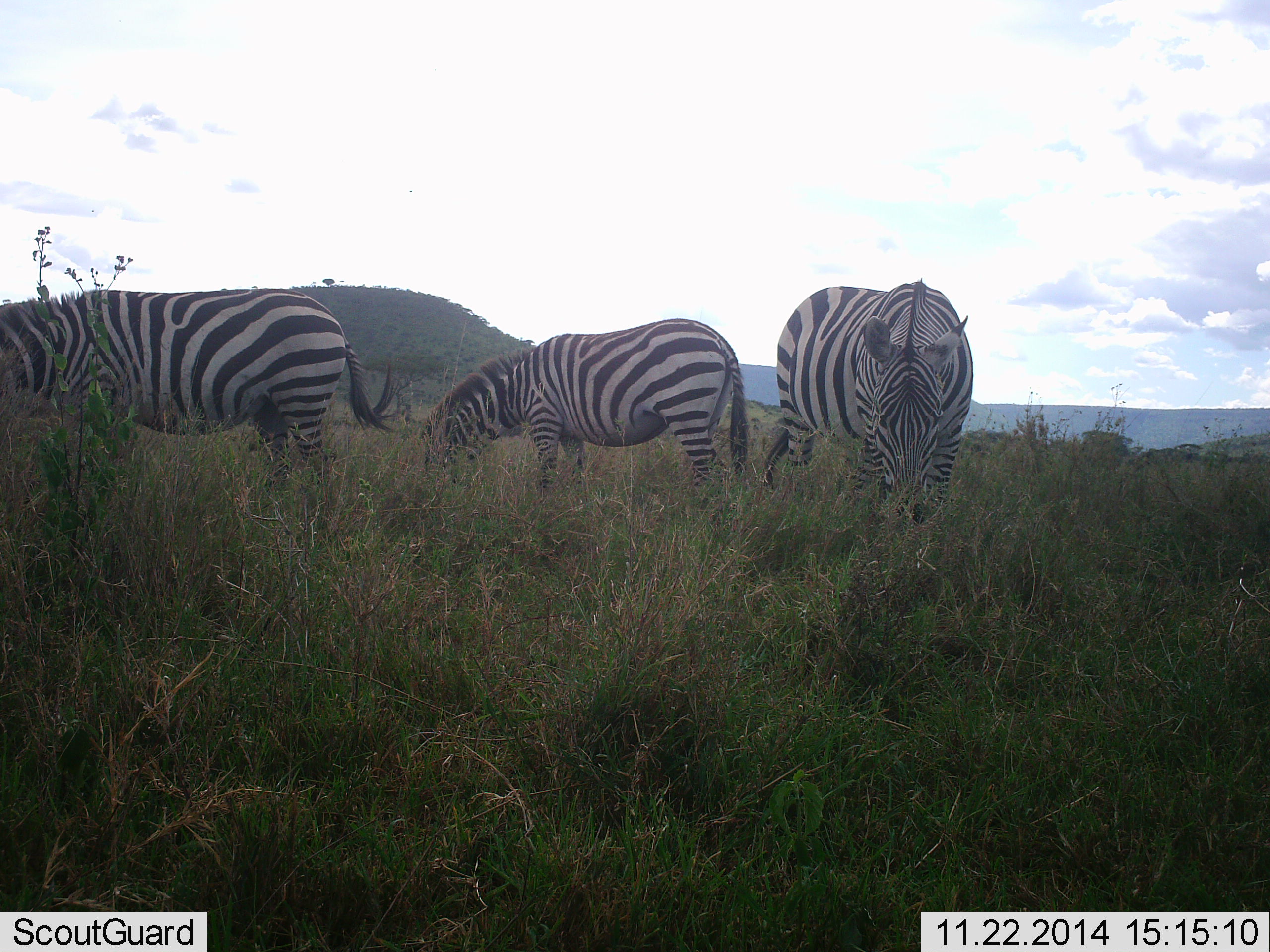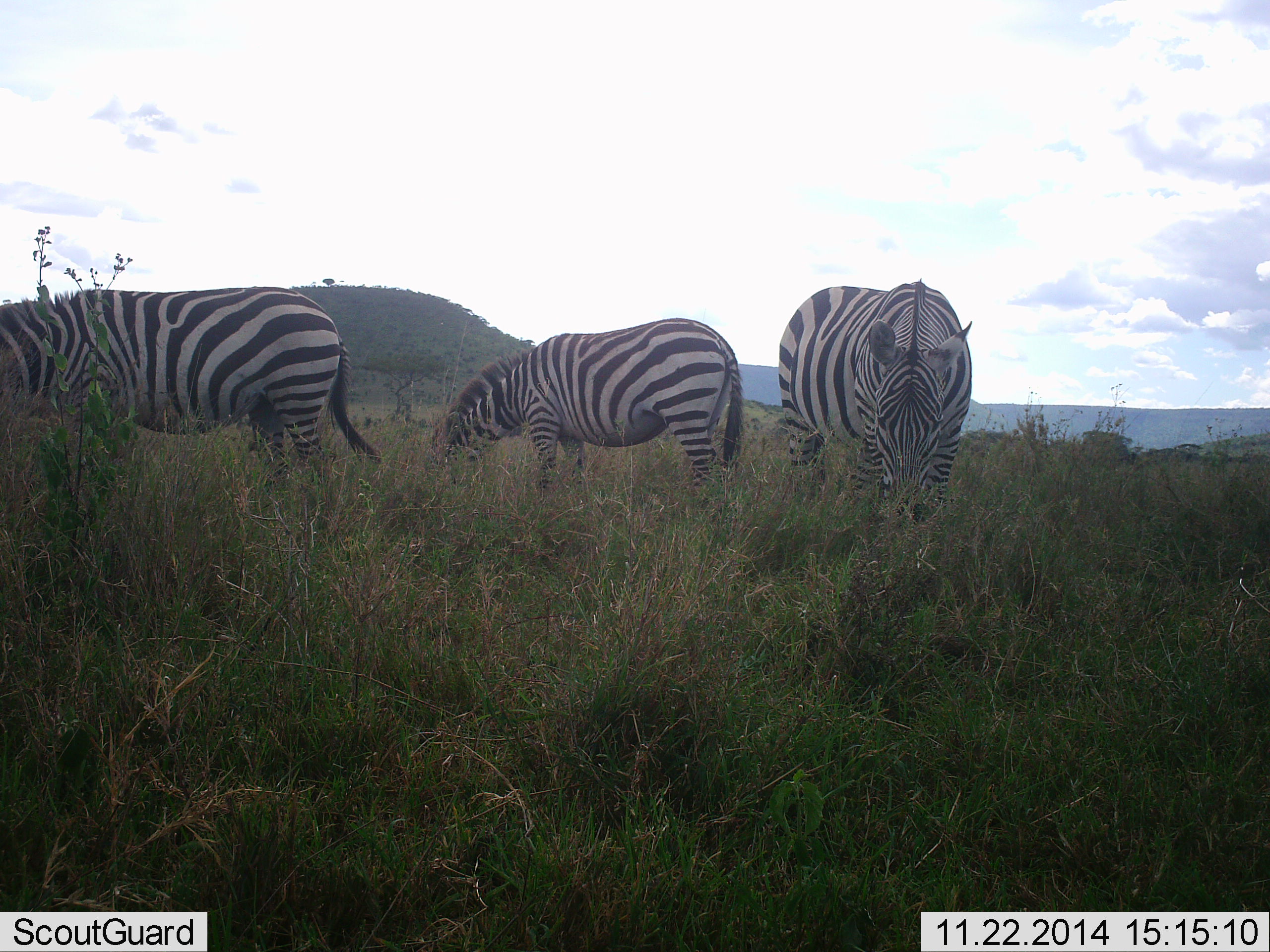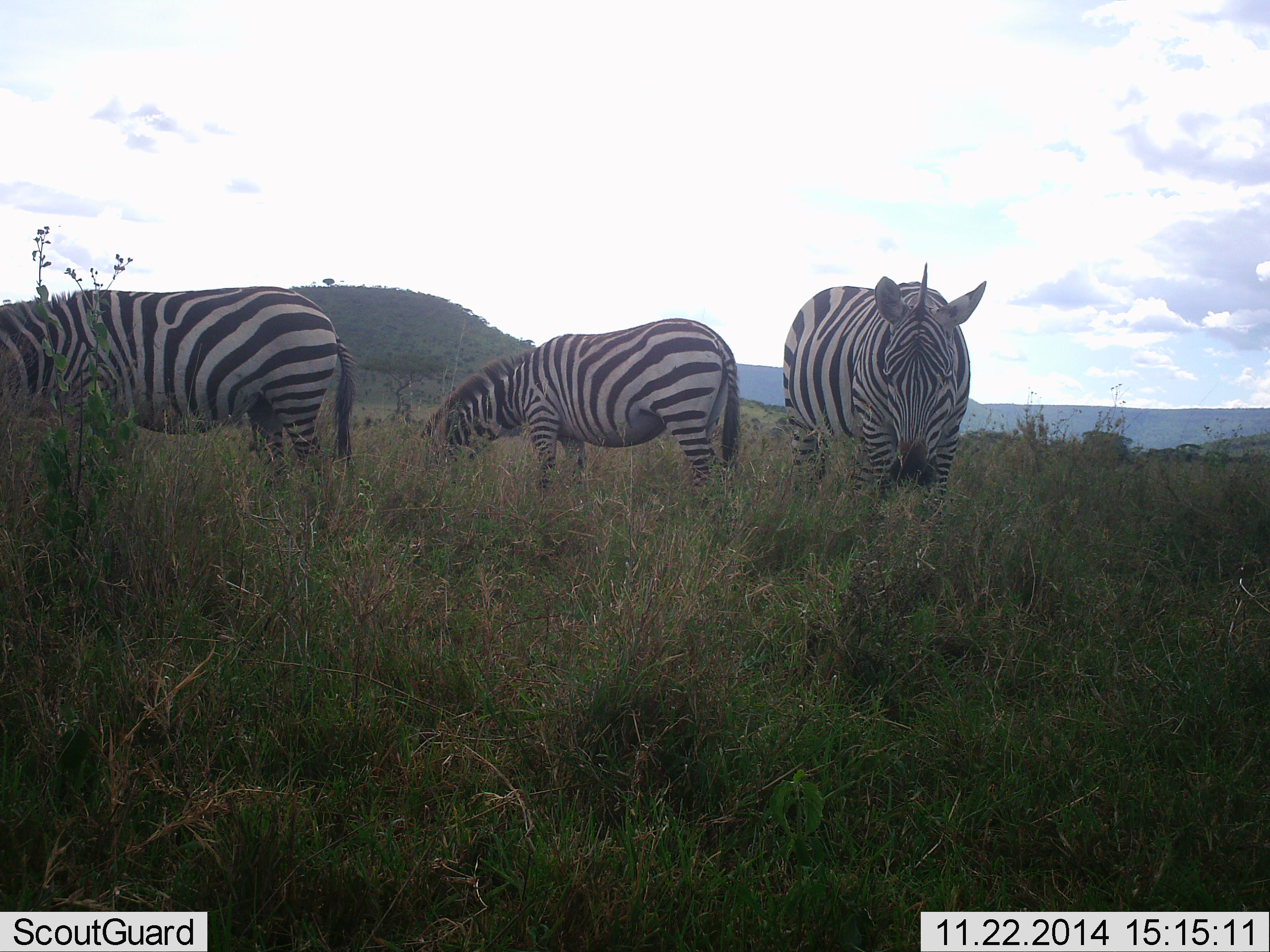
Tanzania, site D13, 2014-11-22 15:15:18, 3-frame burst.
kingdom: Animalia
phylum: Chordata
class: Mammalia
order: Perissodactyla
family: Equidae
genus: Equus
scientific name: Equus quagga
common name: plains zebra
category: zebra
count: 3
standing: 40%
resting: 0%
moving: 20%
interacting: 0%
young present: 0%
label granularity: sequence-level